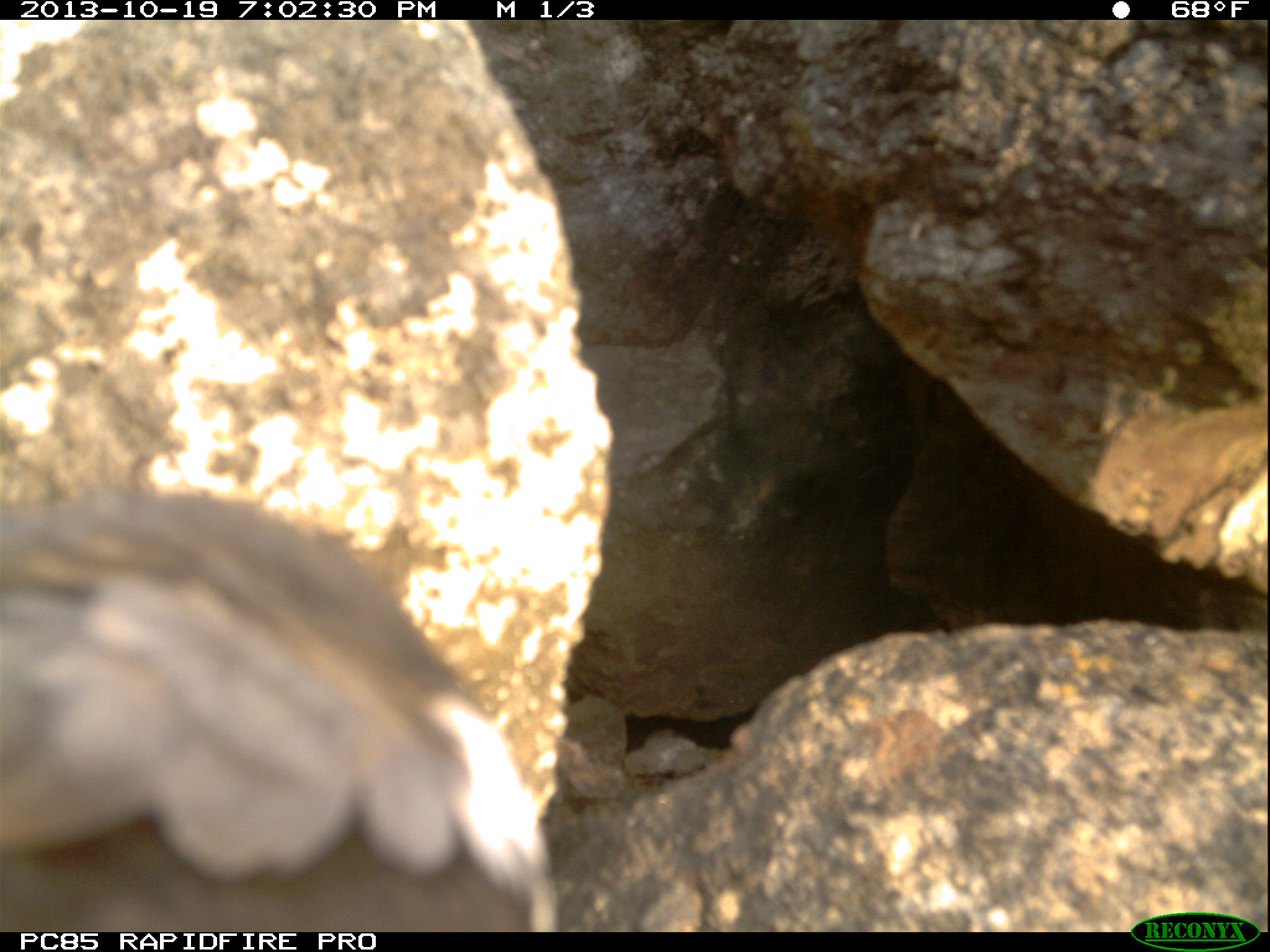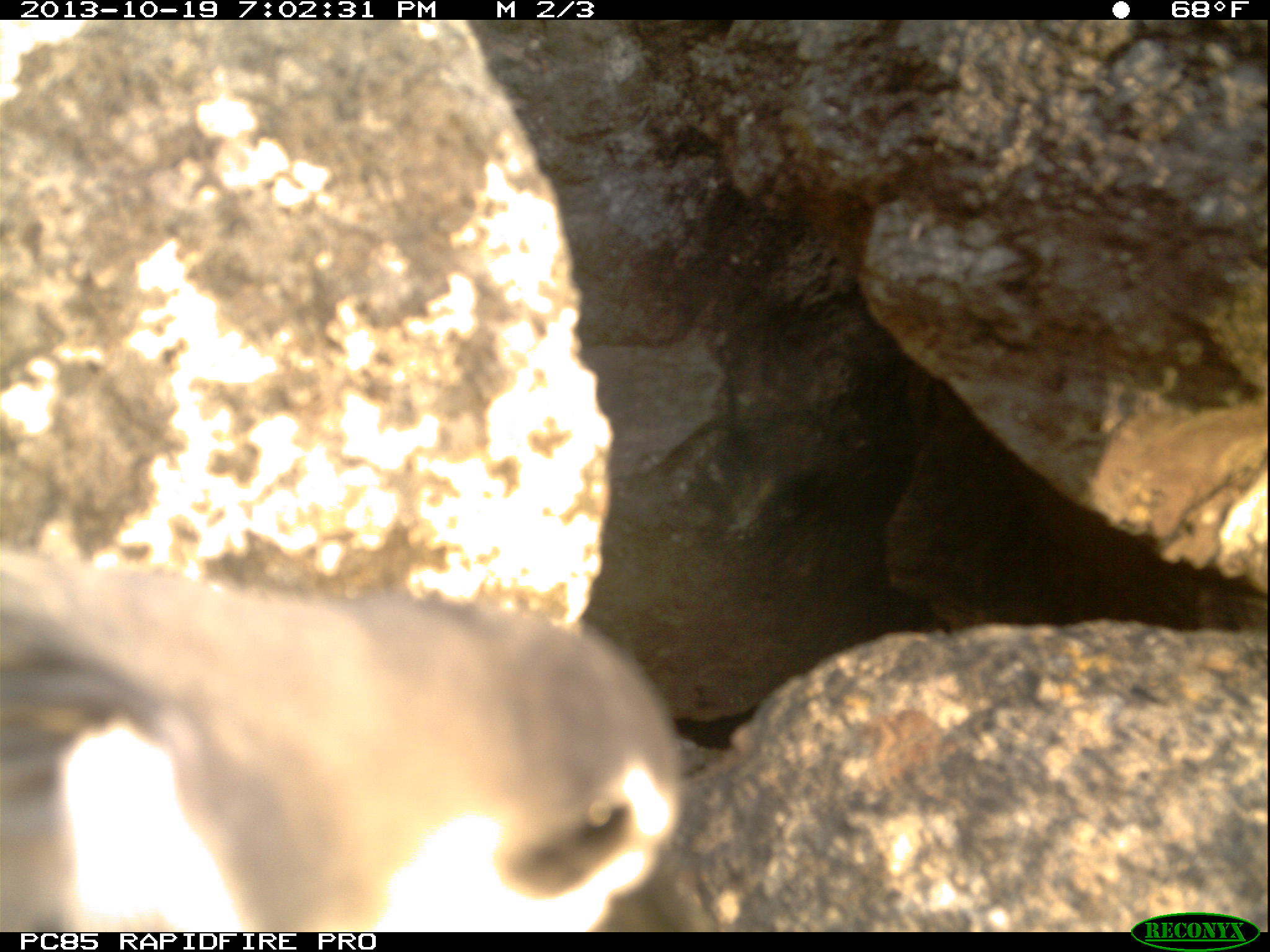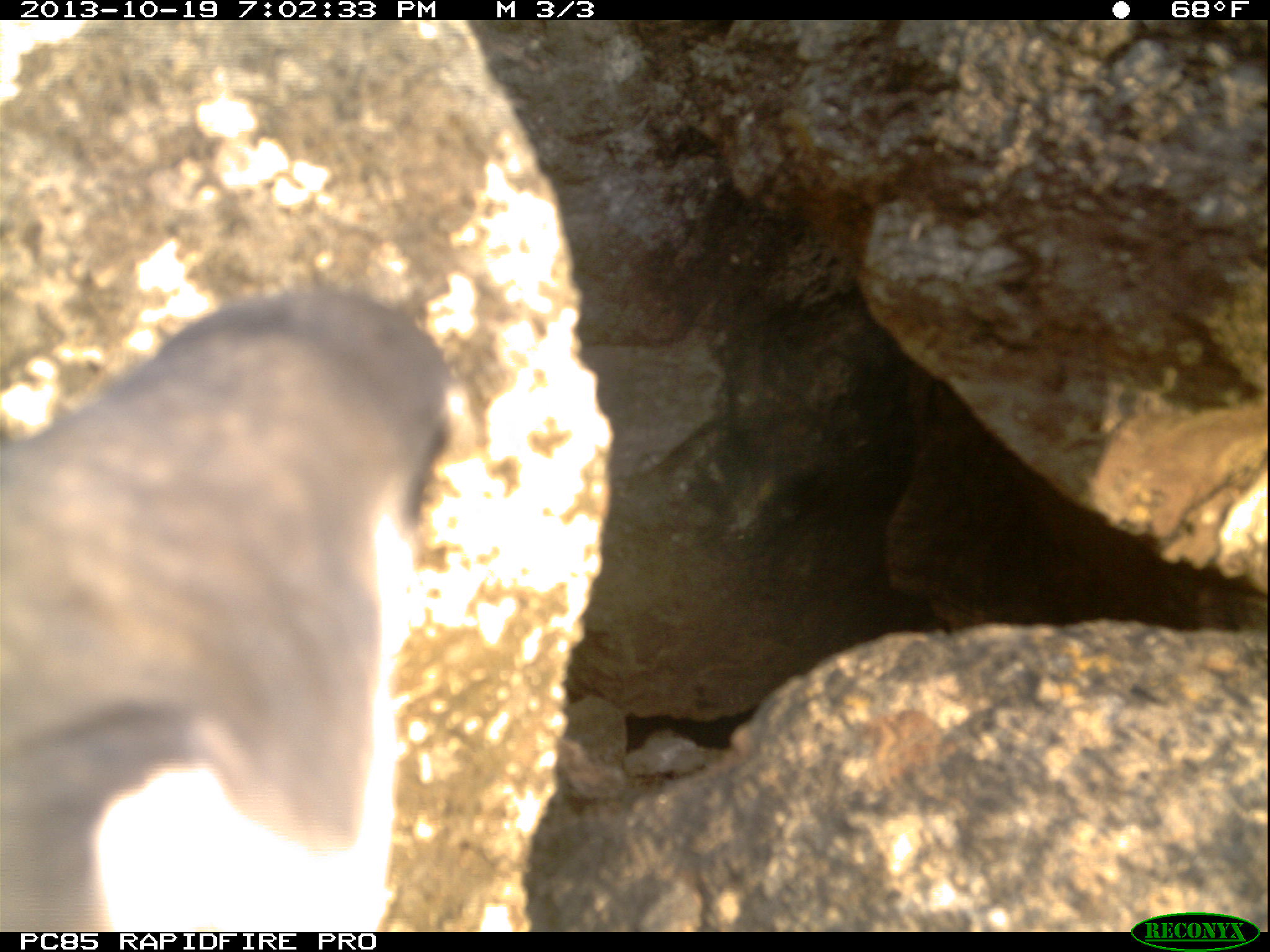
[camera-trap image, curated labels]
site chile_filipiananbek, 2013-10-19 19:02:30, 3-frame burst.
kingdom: Animalia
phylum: Chordata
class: Aves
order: Procellariiformes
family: Procellariidae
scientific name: Procellariidae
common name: petrel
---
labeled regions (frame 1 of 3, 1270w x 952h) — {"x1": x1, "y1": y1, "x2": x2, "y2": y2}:
petrel: {"x1": 0, "y1": 454, "x2": 562, "y2": 927}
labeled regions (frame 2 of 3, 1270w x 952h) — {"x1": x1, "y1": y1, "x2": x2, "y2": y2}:
petrel: {"x1": 0, "y1": 546, "x2": 688, "y2": 930}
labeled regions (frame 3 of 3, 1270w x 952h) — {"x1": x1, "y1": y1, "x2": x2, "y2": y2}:
petrel: {"x1": 0, "y1": 260, "x2": 580, "y2": 925}